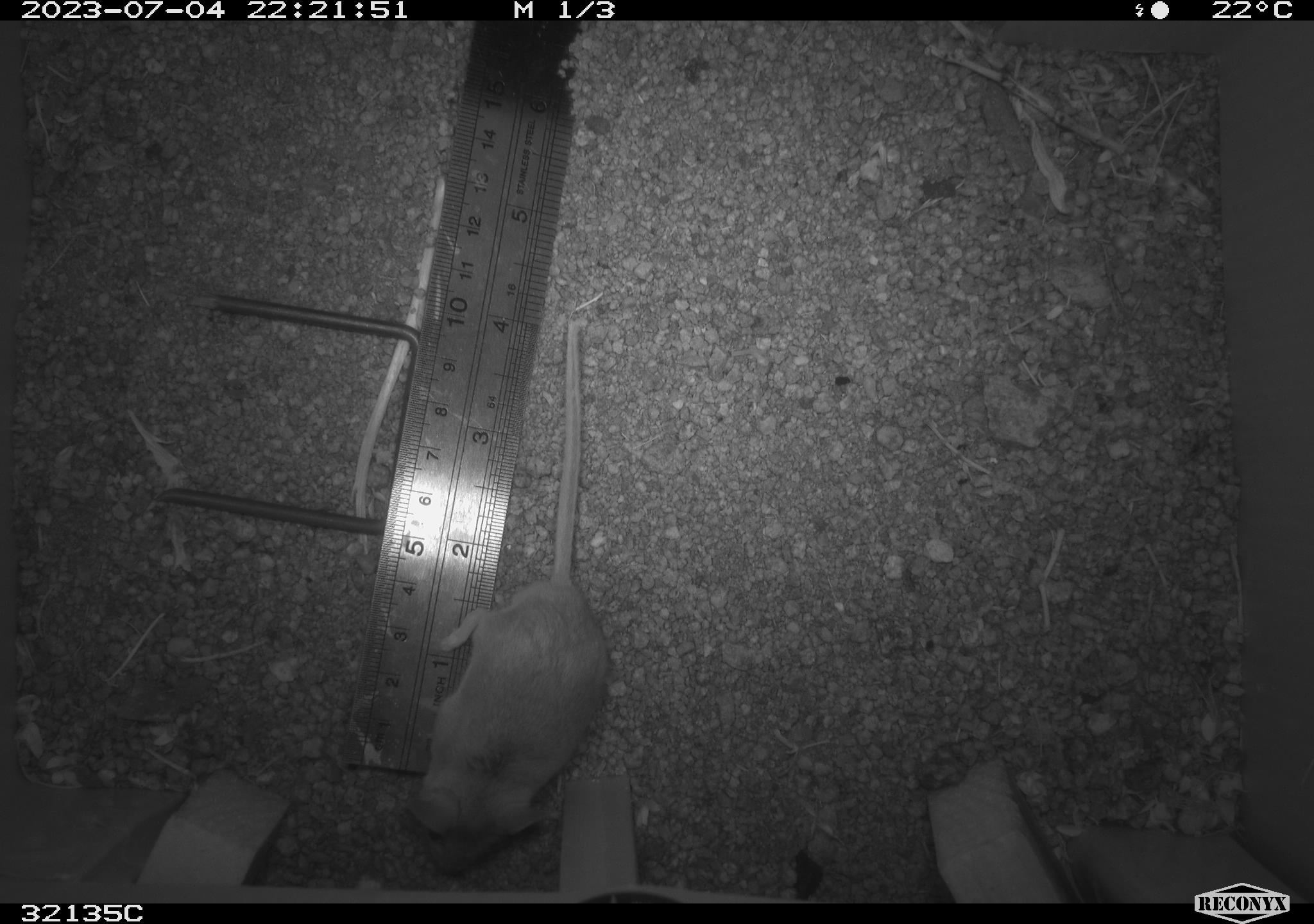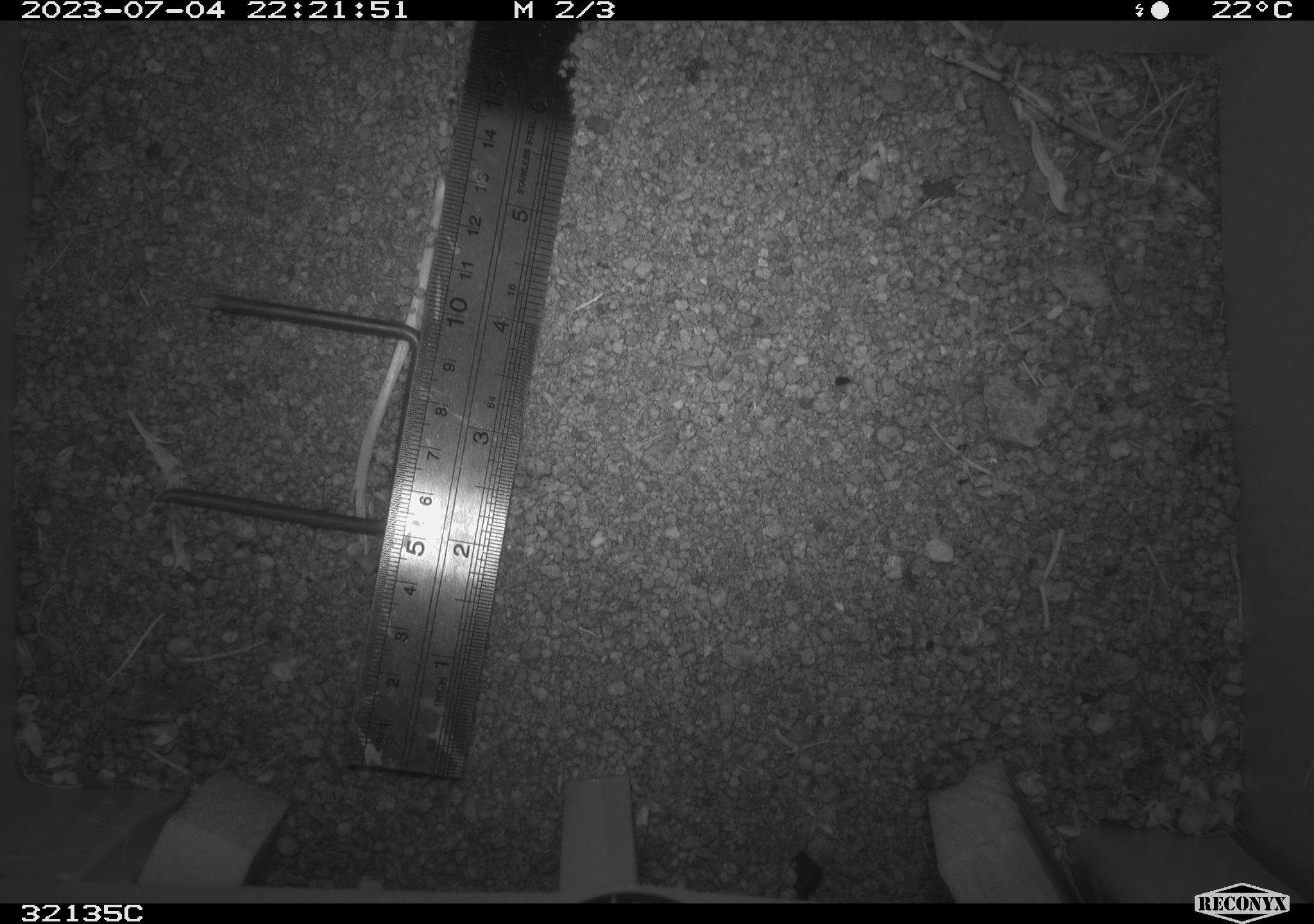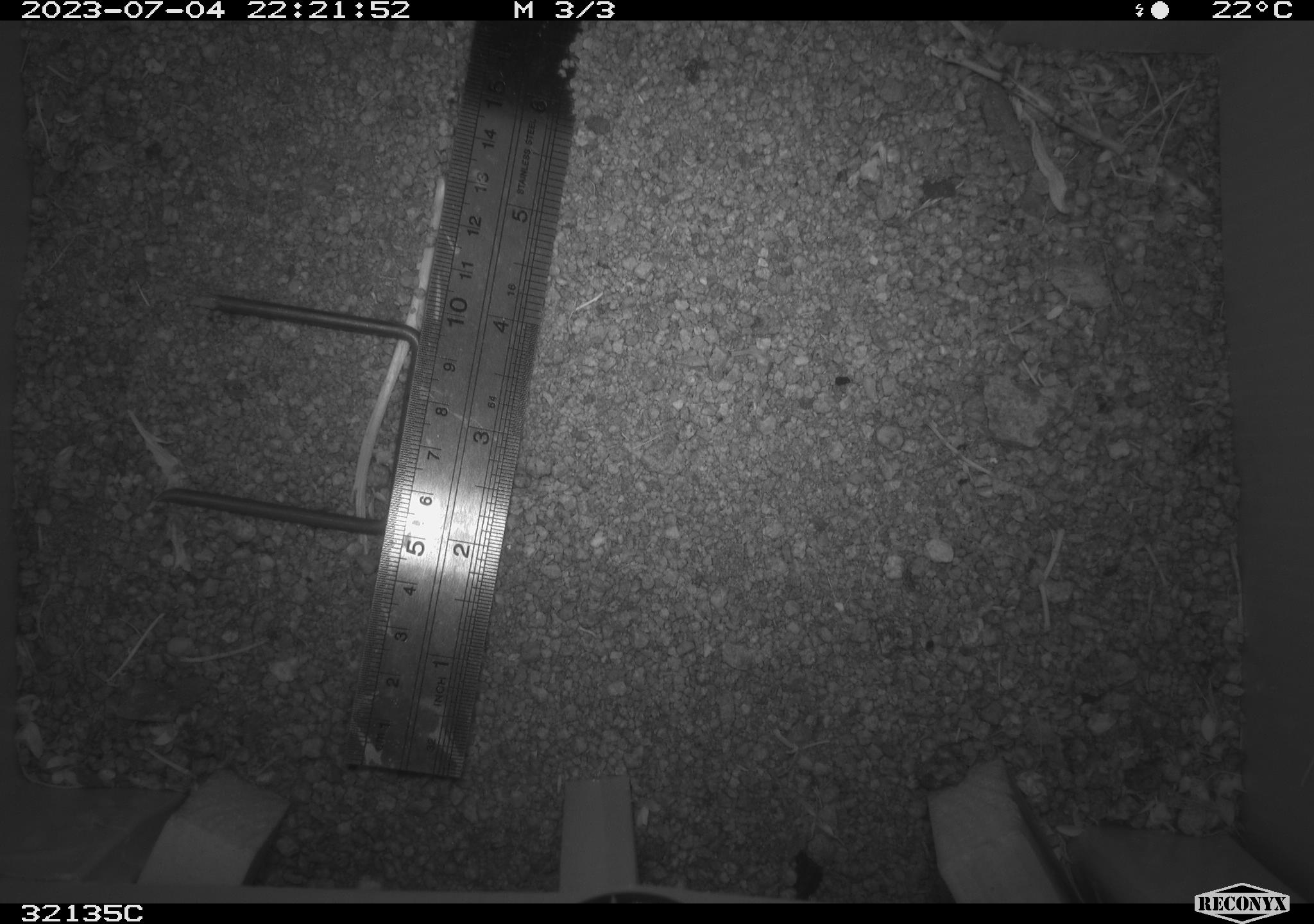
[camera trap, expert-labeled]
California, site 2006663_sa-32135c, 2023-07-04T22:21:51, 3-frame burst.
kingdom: Animalia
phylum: Chordata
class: Mammalia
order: Rodentia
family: Cricetidae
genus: Peromyscus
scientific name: Peromyscus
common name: deer mice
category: peromyscus species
Peromyscus species (deer mice) (Peromyscus).